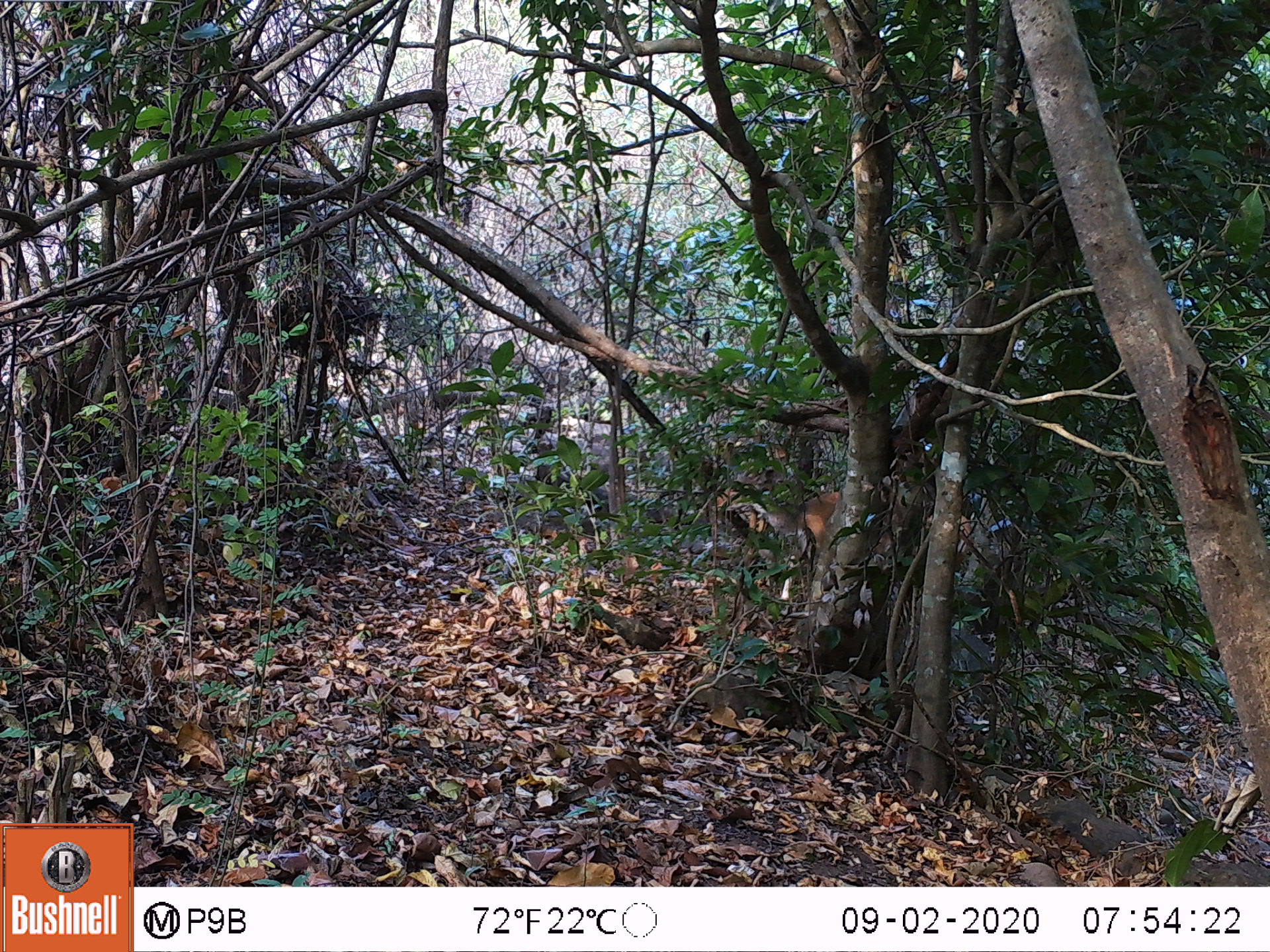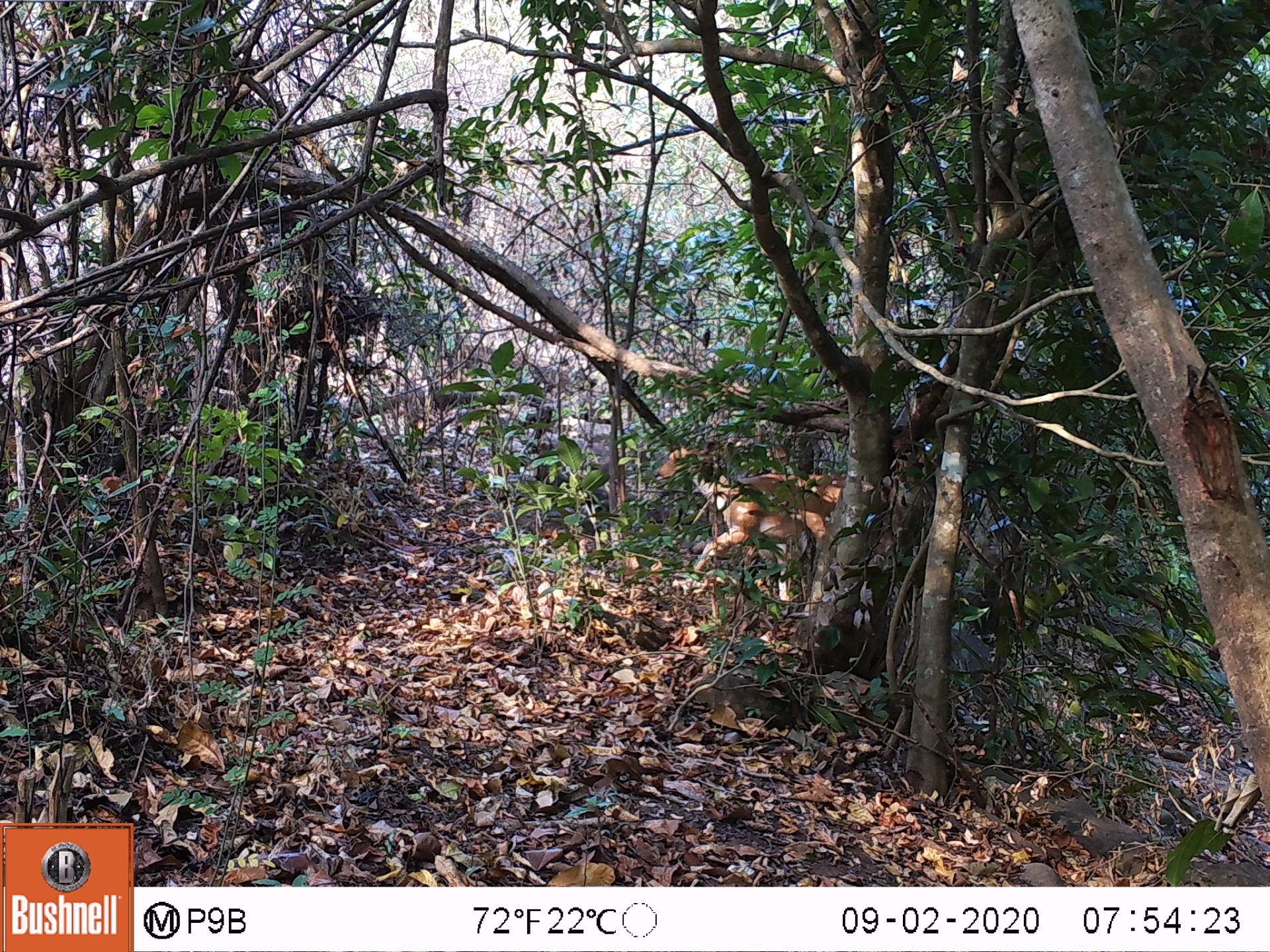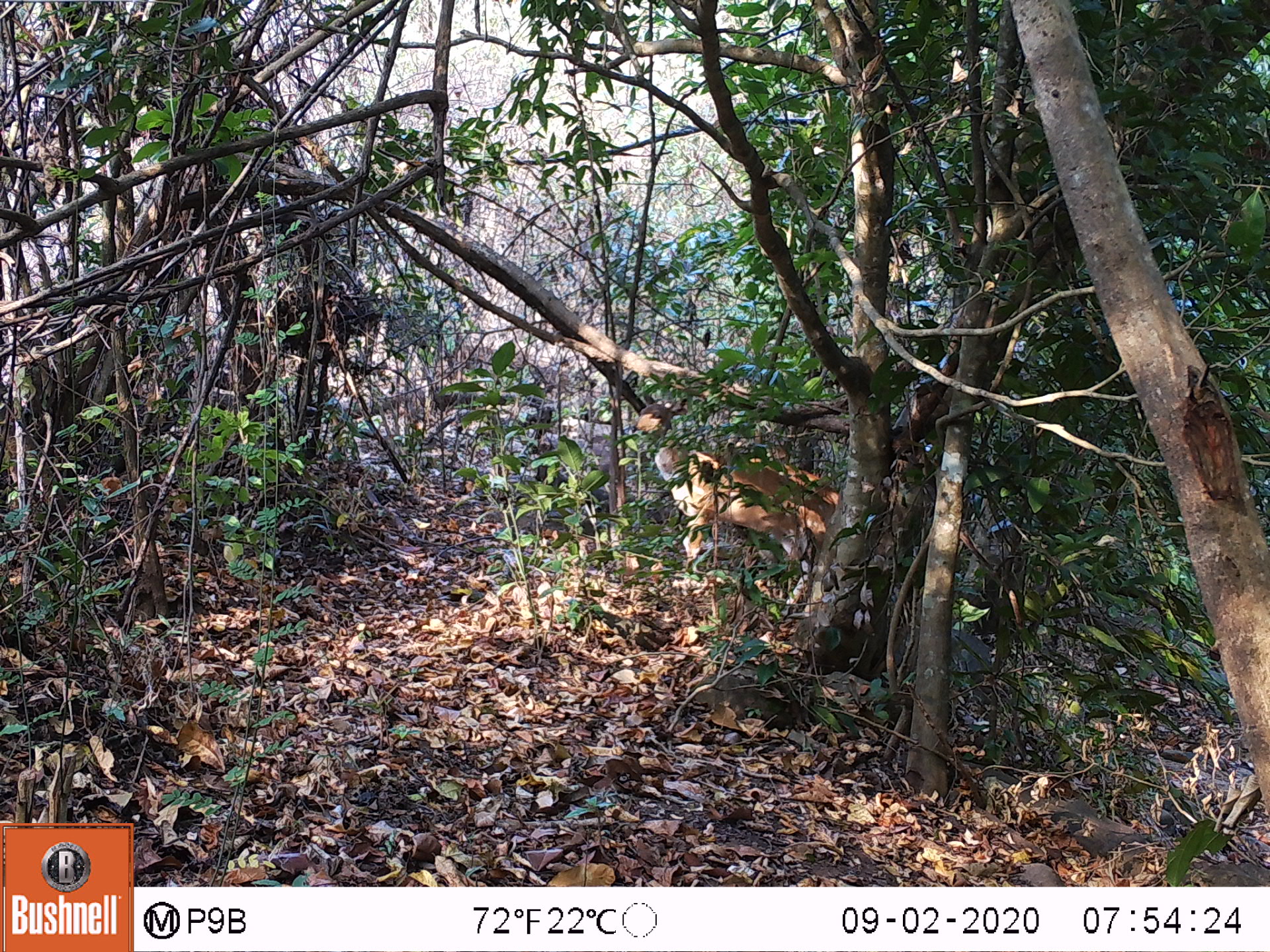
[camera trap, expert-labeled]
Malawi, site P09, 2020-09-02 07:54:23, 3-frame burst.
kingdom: Animalia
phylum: Chordata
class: Mammalia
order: Artiodactyla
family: Bovidae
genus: Tragelaphus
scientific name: Tragelaphus sylvaticus sylvaticus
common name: cape bushbuck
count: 1